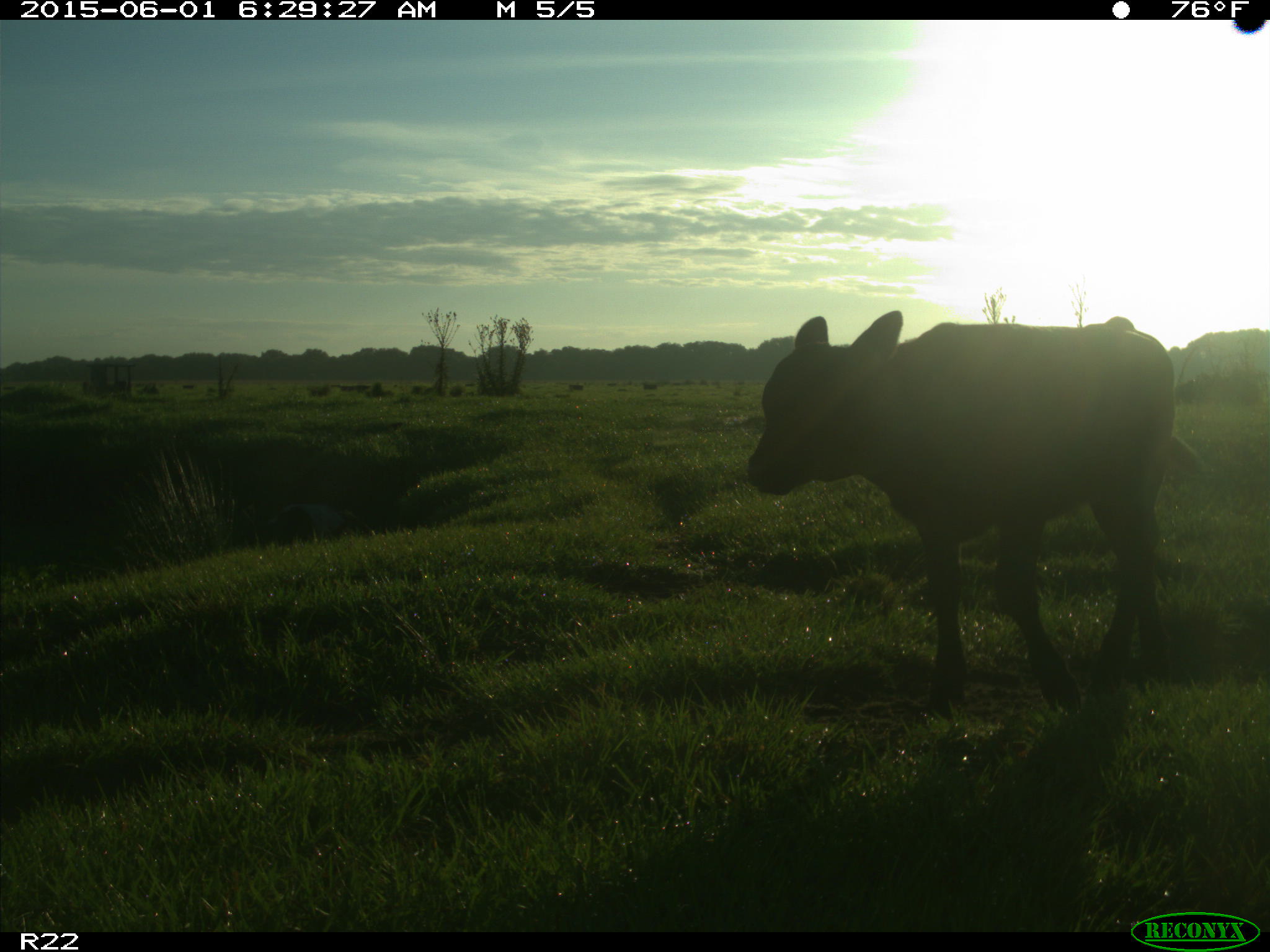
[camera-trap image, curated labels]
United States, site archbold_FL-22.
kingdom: Animalia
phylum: Chordata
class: Mammalia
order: Artiodactyla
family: Suidae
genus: Sus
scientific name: Sus scrofa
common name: wild boar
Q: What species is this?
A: Sus scrofa (wild boar).